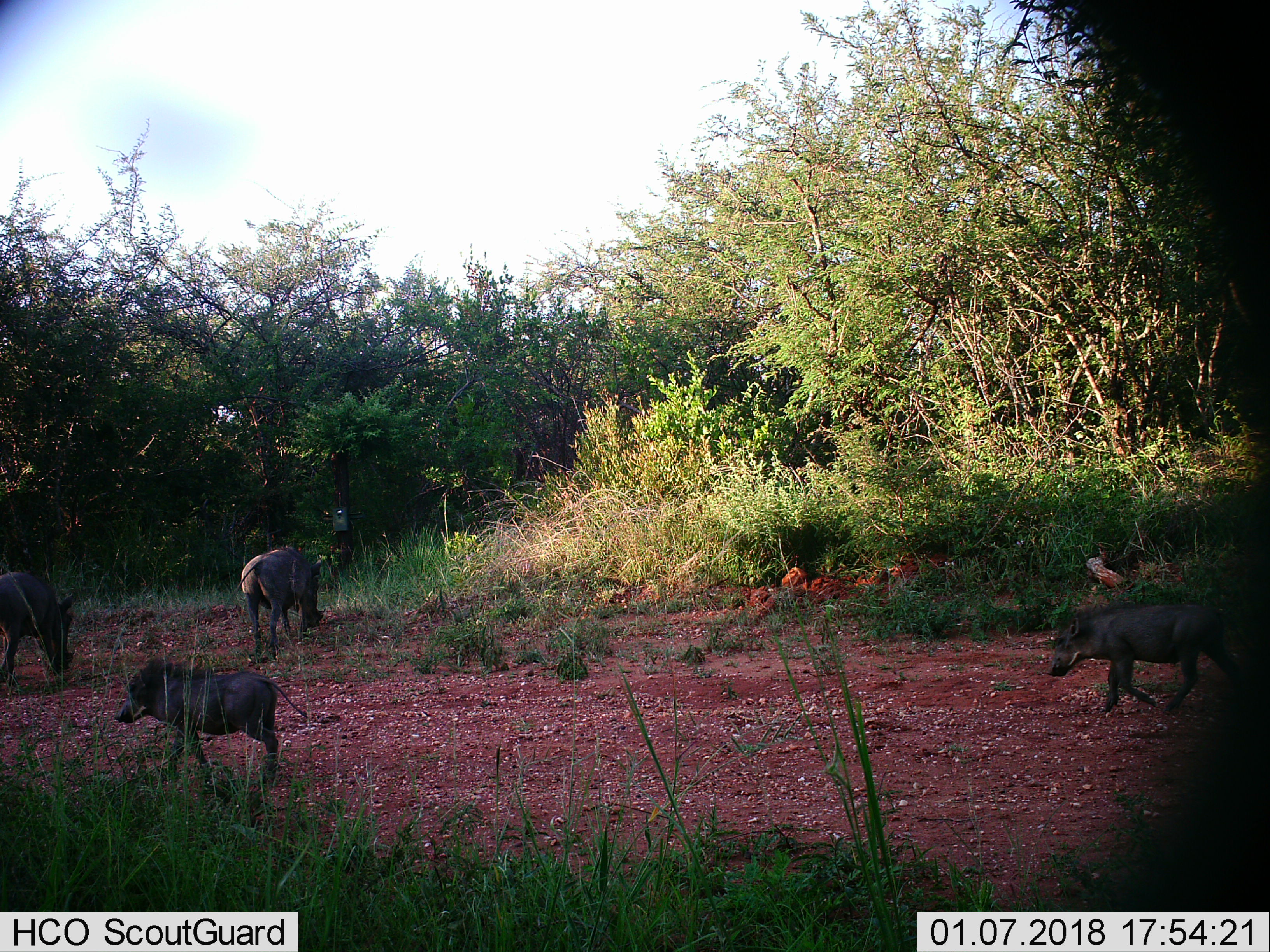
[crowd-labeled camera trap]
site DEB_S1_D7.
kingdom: Animalia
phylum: Chordata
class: Mammalia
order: Artiodactyla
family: Suidae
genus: Phacochoerus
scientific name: Phacochoerus africanus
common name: warthog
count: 4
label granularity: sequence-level